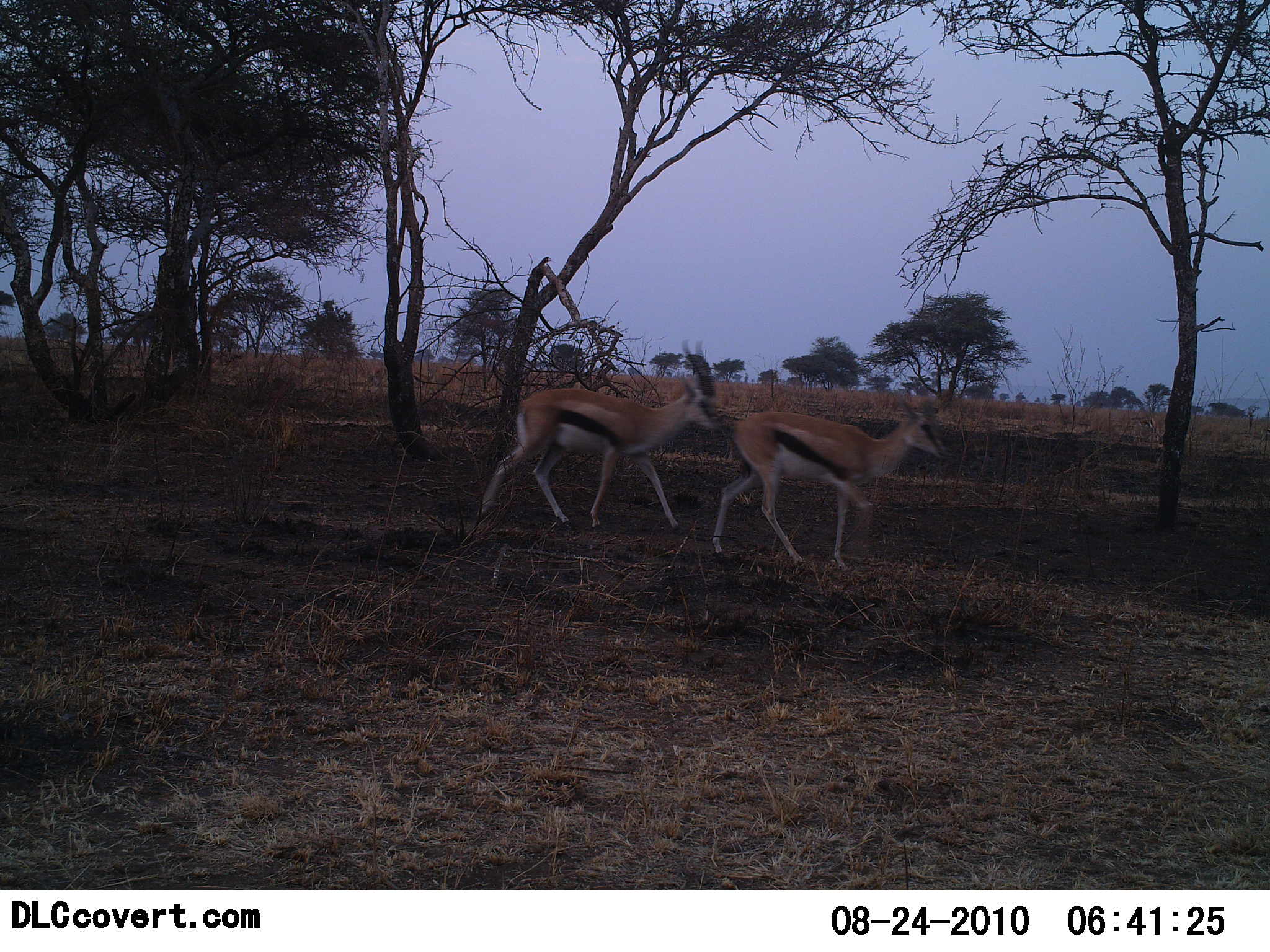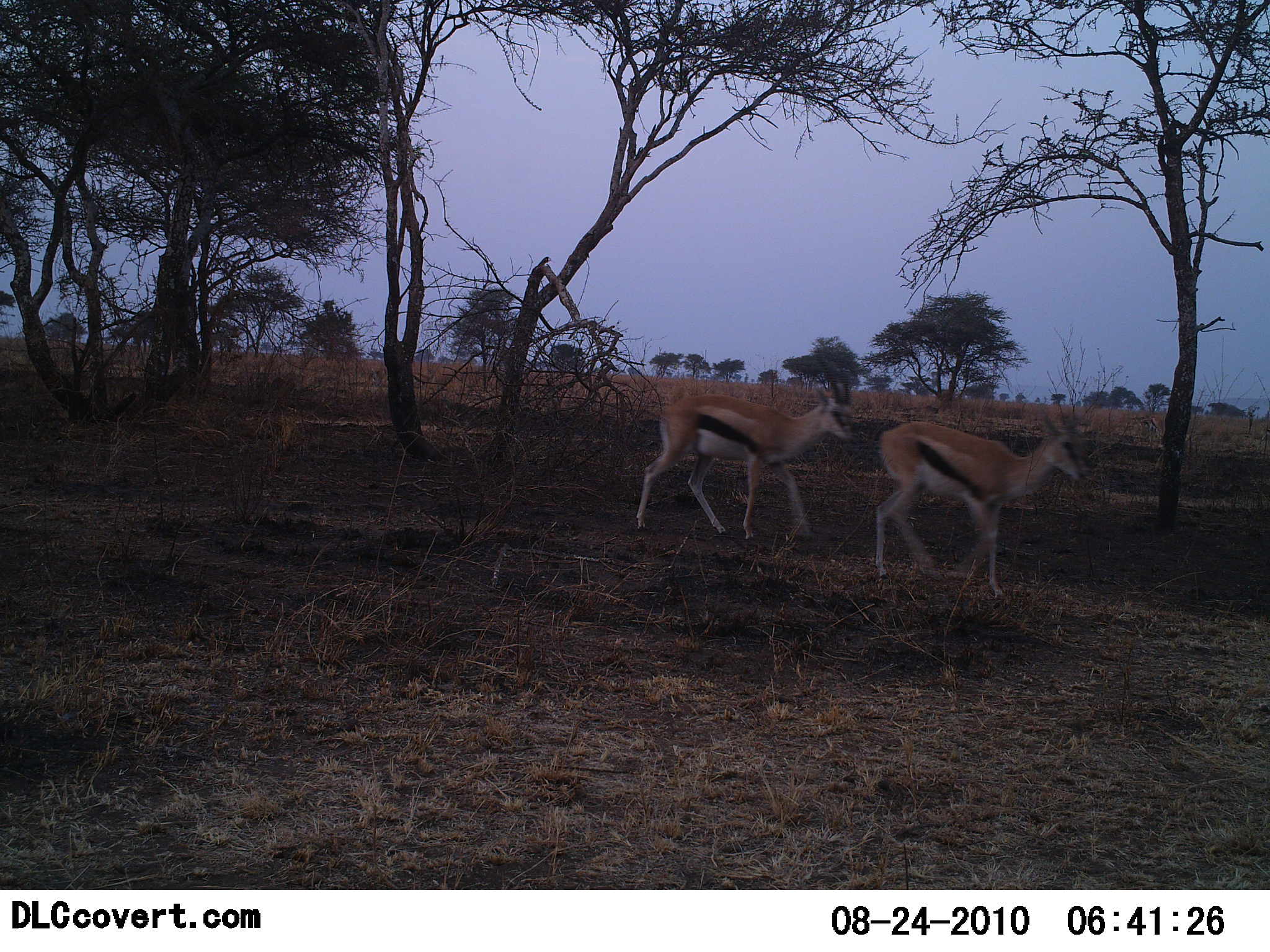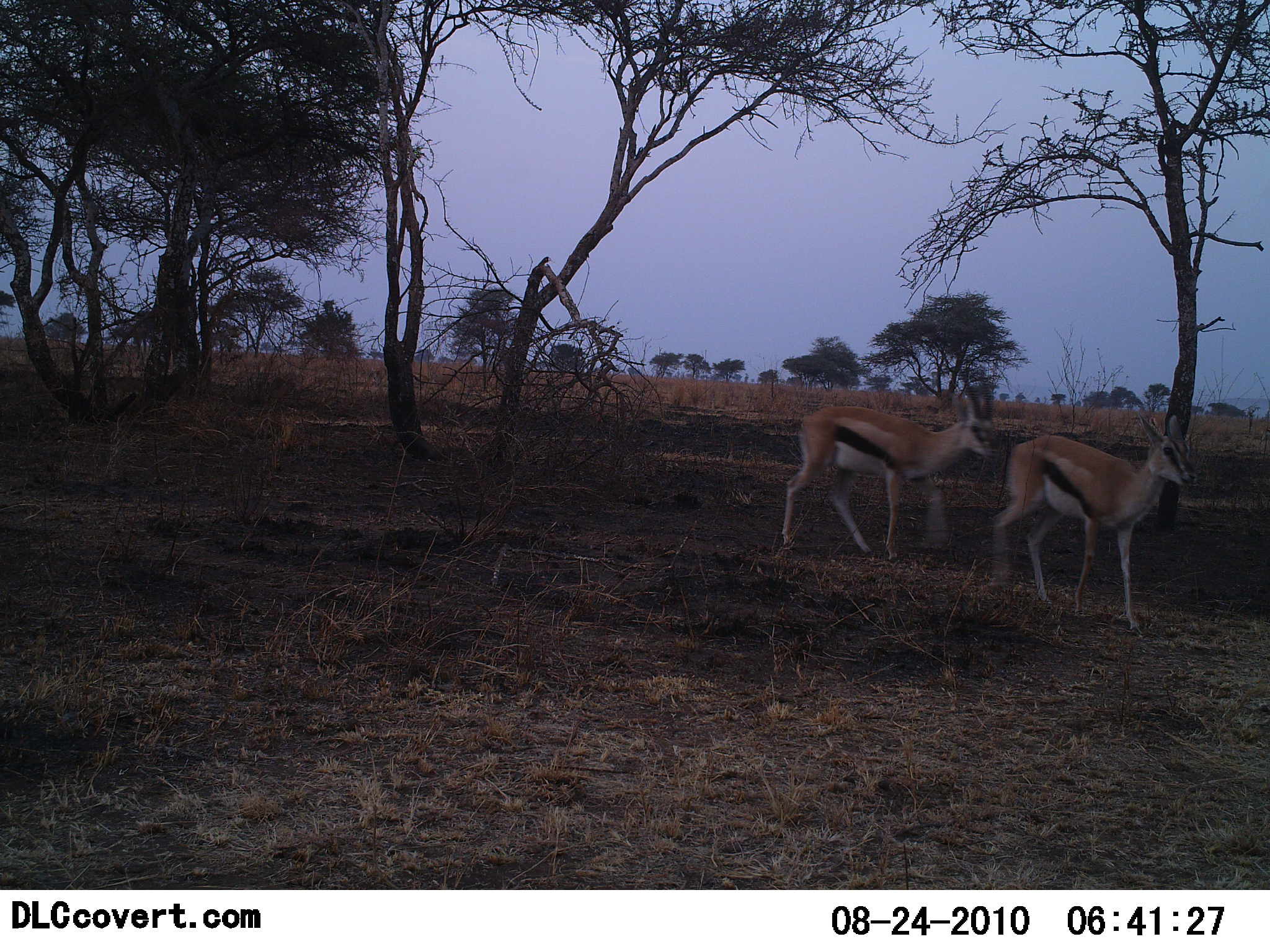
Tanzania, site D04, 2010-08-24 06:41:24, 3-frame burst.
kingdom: Animalia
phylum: Chordata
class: Mammalia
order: Artiodactyla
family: Bovidae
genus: Eudorcas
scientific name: Eudorcas thomsonii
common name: thomson's gazelle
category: gazellethomsons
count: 2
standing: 7%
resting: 0%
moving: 93%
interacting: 7%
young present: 0%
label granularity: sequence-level